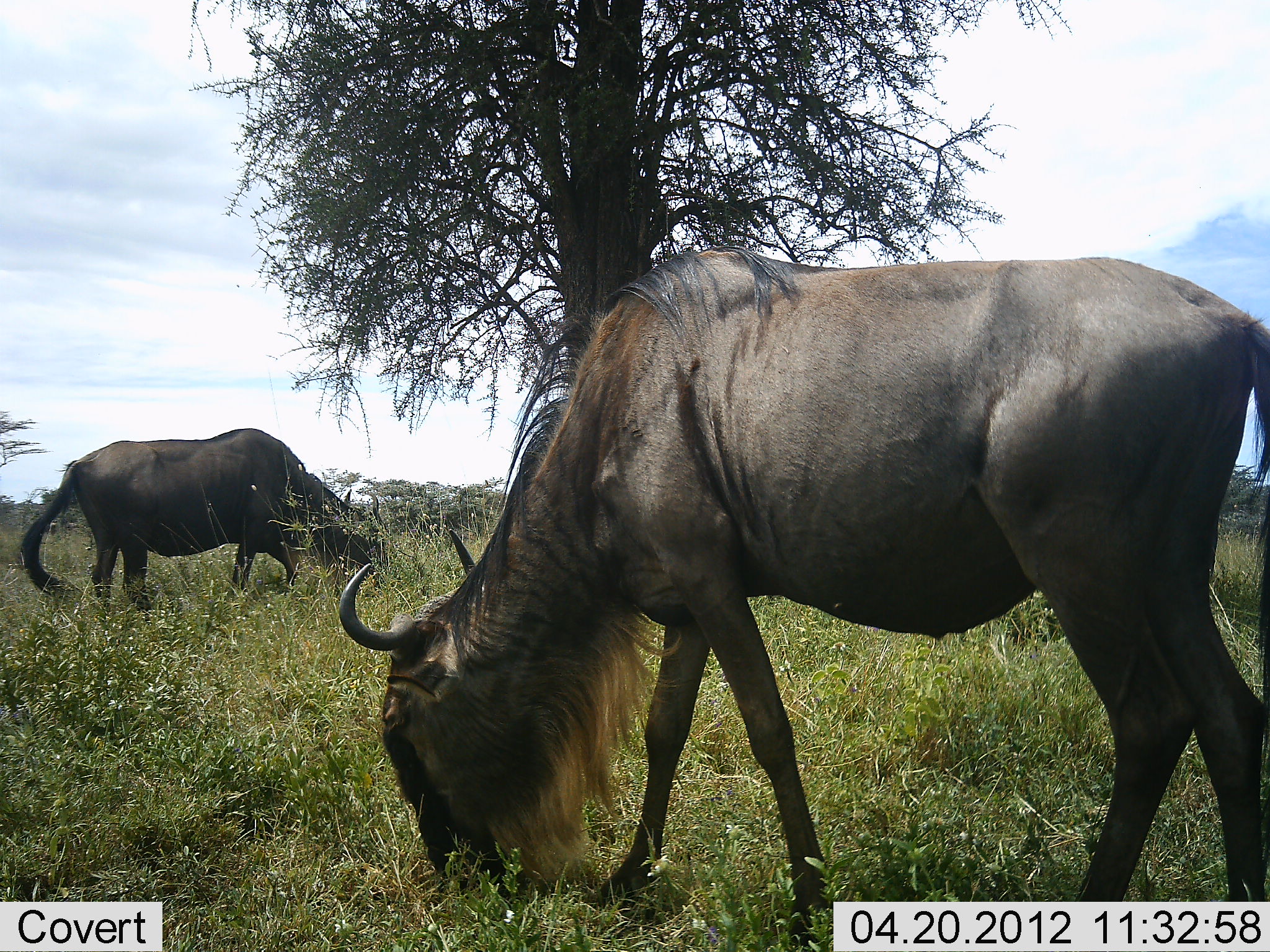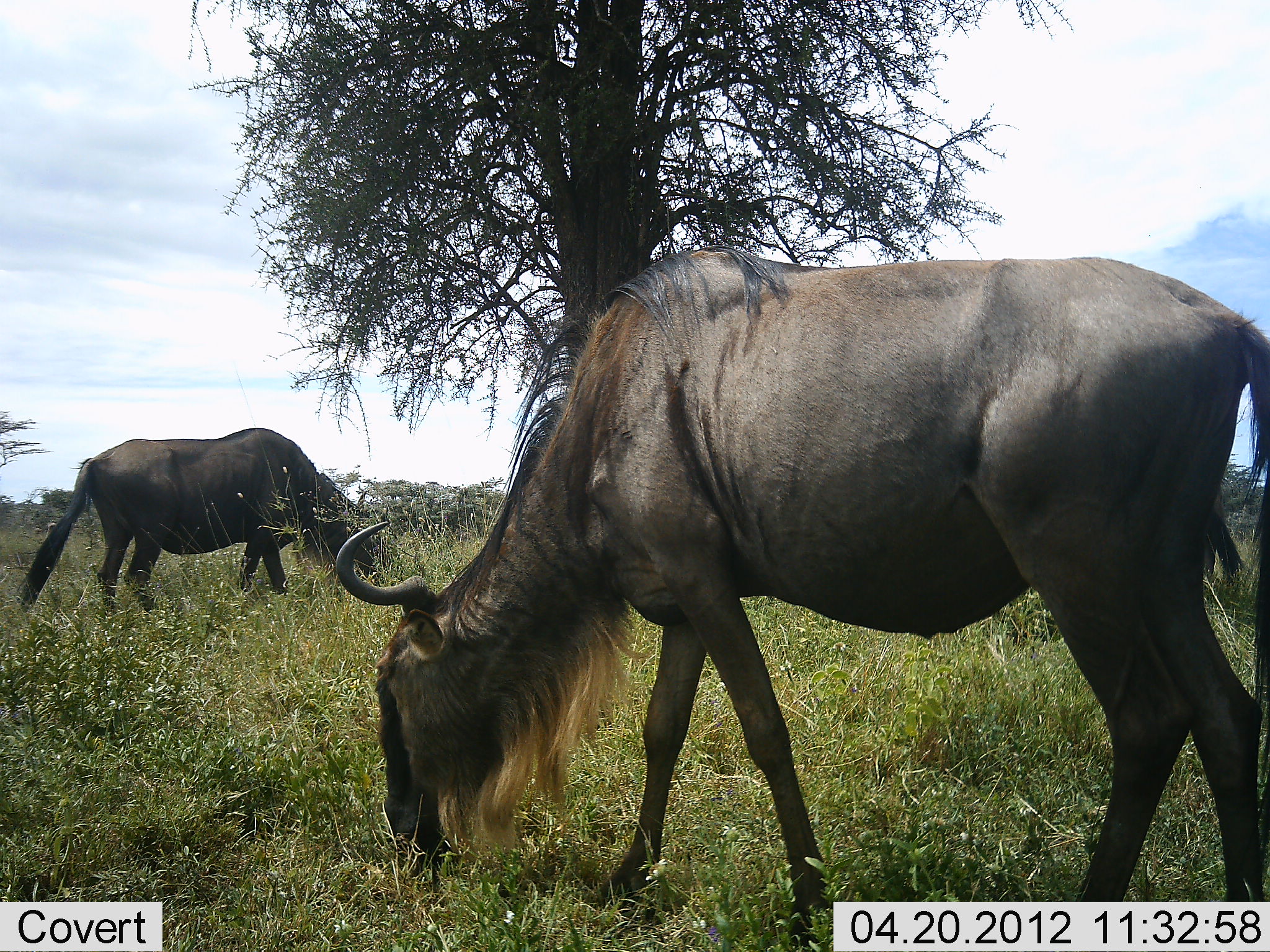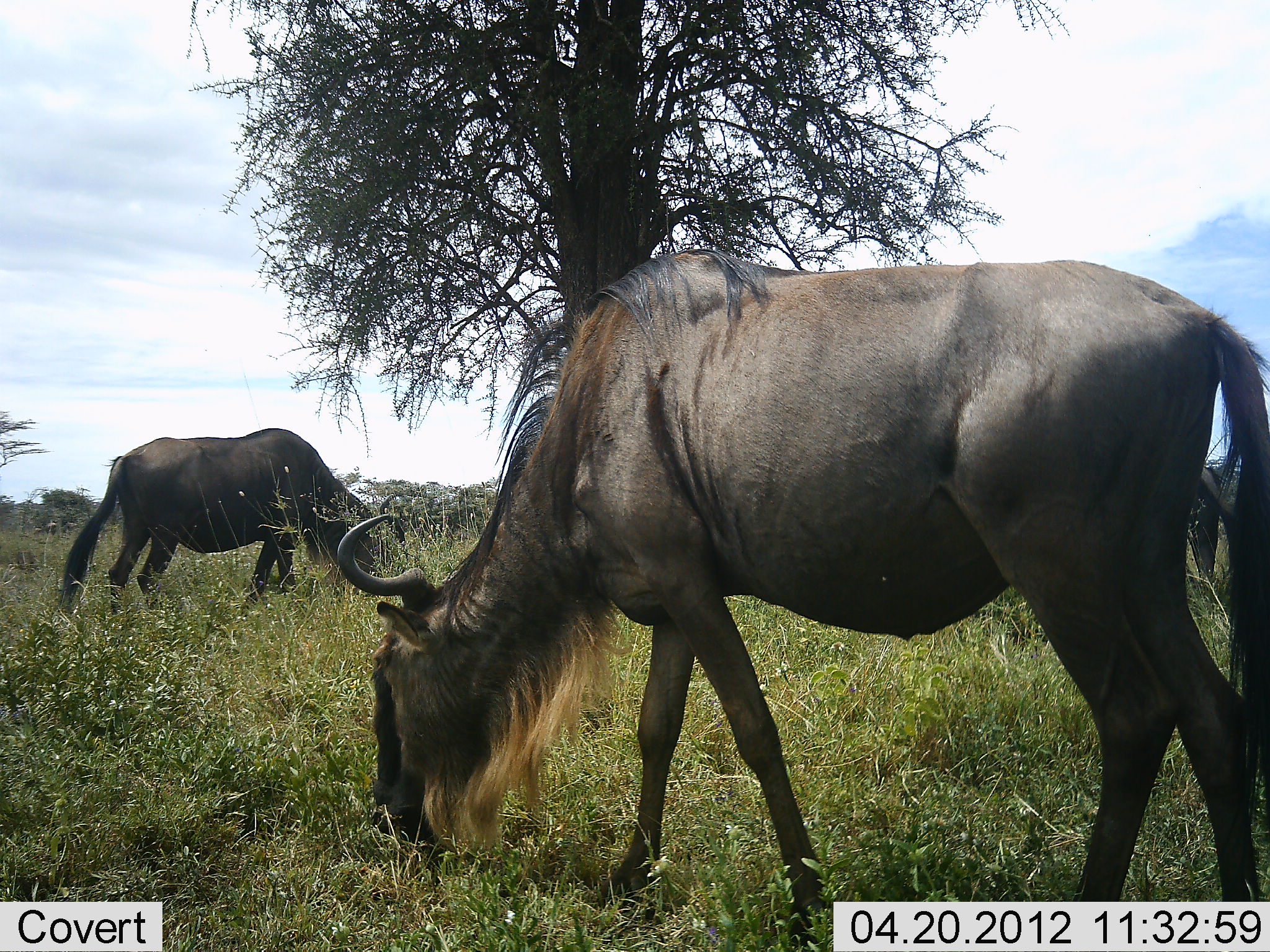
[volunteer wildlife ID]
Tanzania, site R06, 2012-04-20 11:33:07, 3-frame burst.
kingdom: Animalia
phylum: Chordata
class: Mammalia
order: Artiodactyla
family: Bovidae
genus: Connochaetes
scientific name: Connochaetes taurinus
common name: blue wildebeest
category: wildebeest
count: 2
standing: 23%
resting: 0%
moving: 0%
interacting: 0%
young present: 0%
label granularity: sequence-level